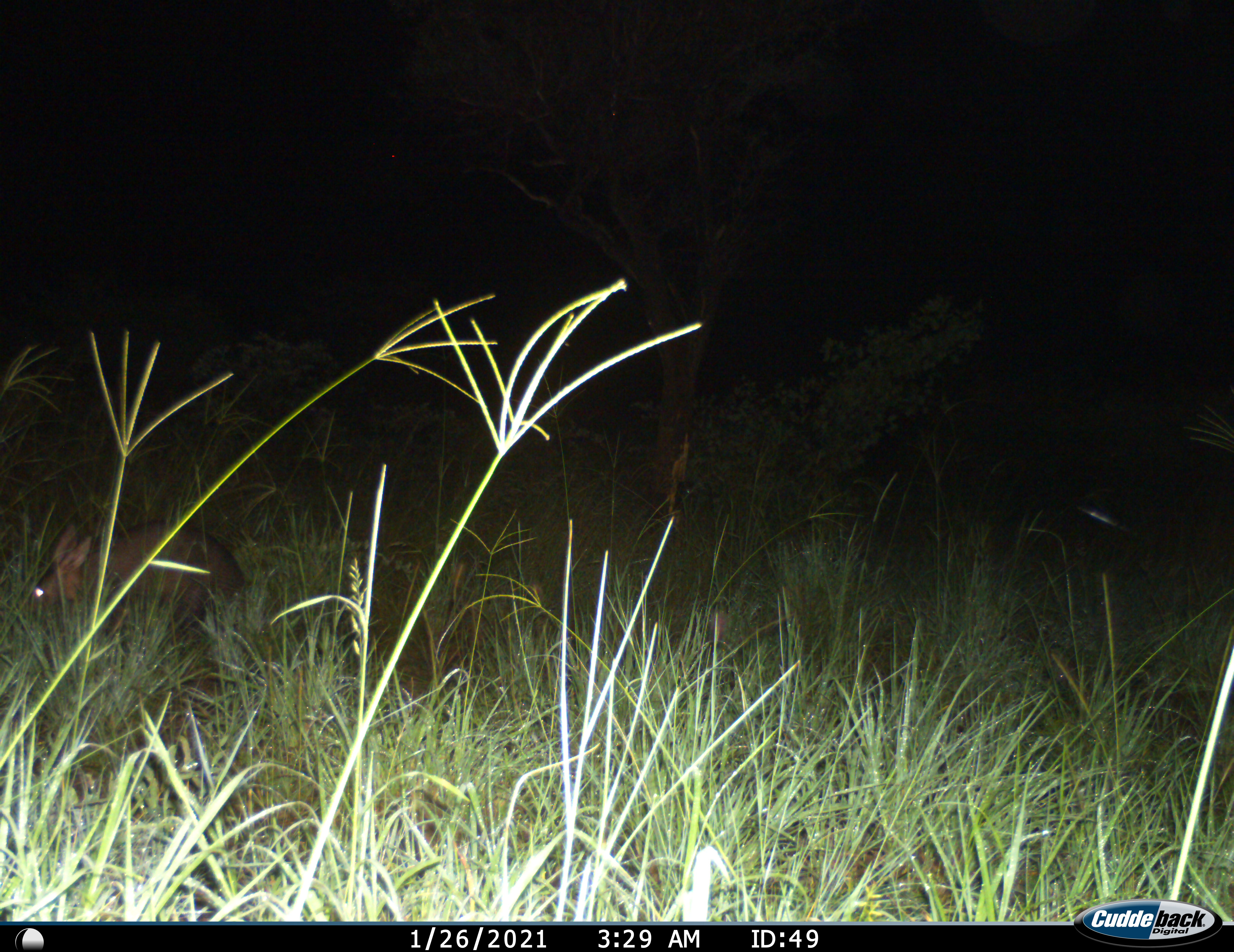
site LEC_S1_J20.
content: unidentified animal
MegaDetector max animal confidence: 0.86